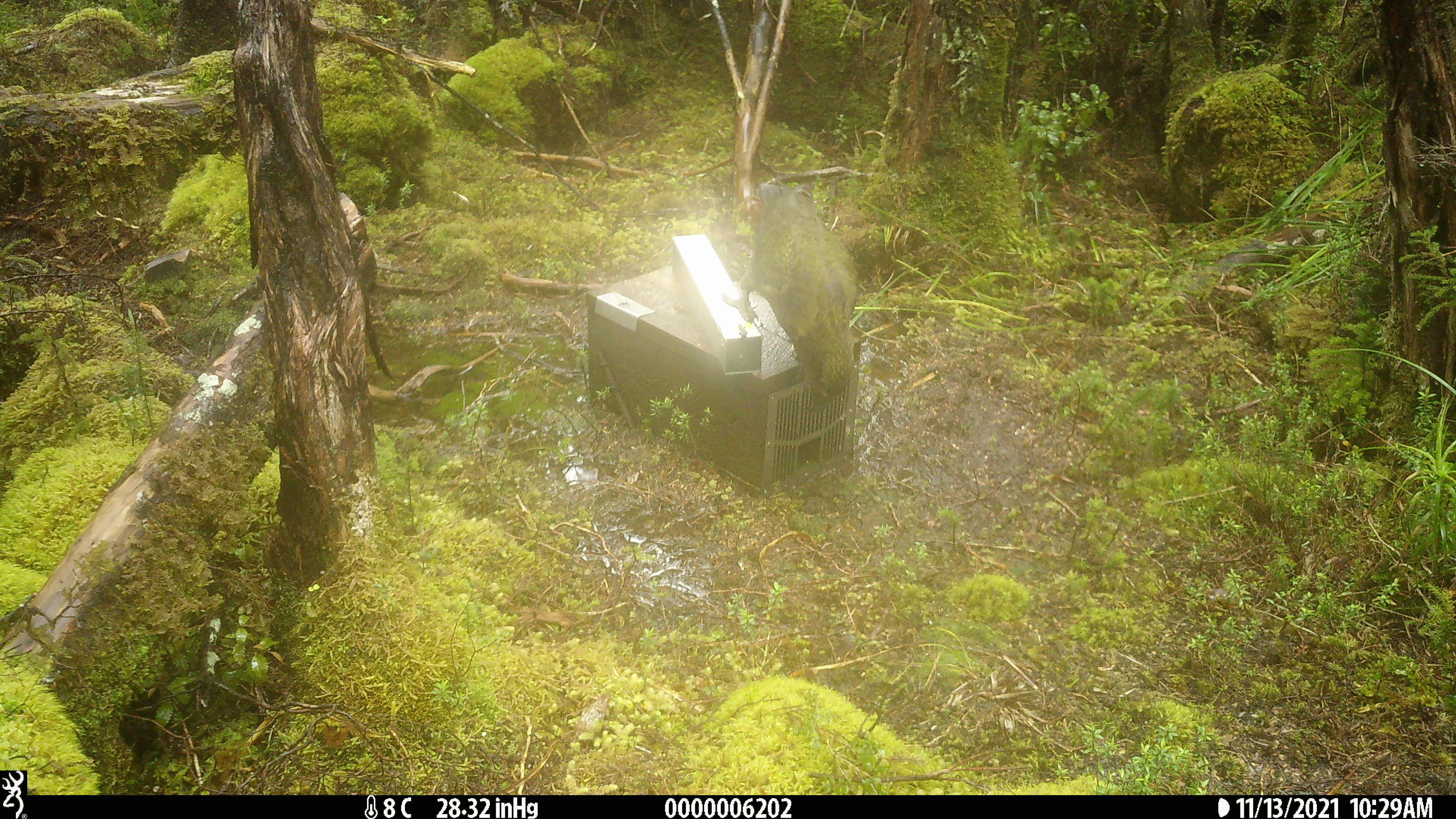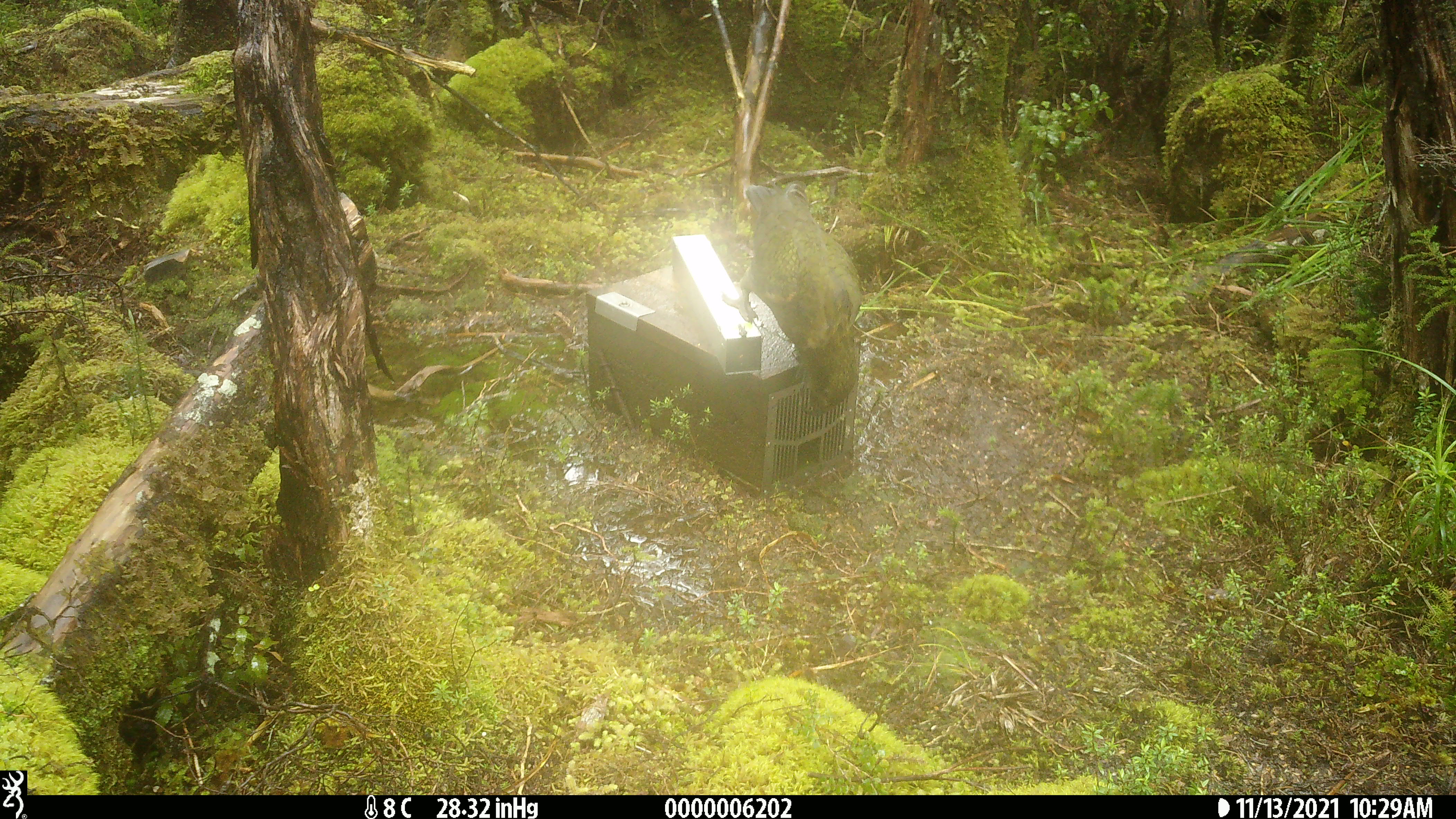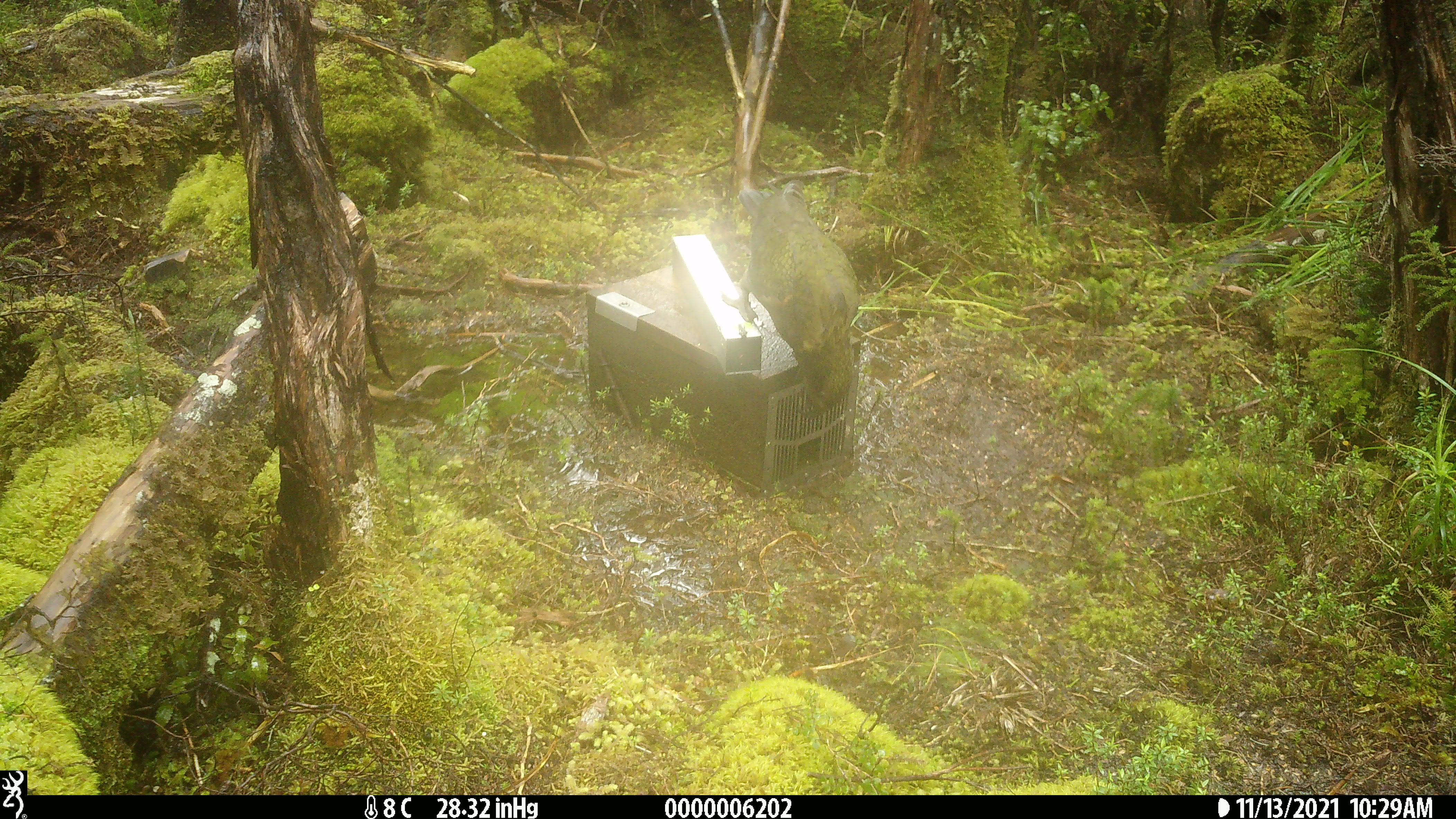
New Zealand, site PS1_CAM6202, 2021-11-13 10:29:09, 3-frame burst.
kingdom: Animalia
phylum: Chordata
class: Aves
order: Psittaciformes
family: Strigopidae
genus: Nestor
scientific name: Nestor notabilis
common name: kea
Kea (Nestor notabilis).